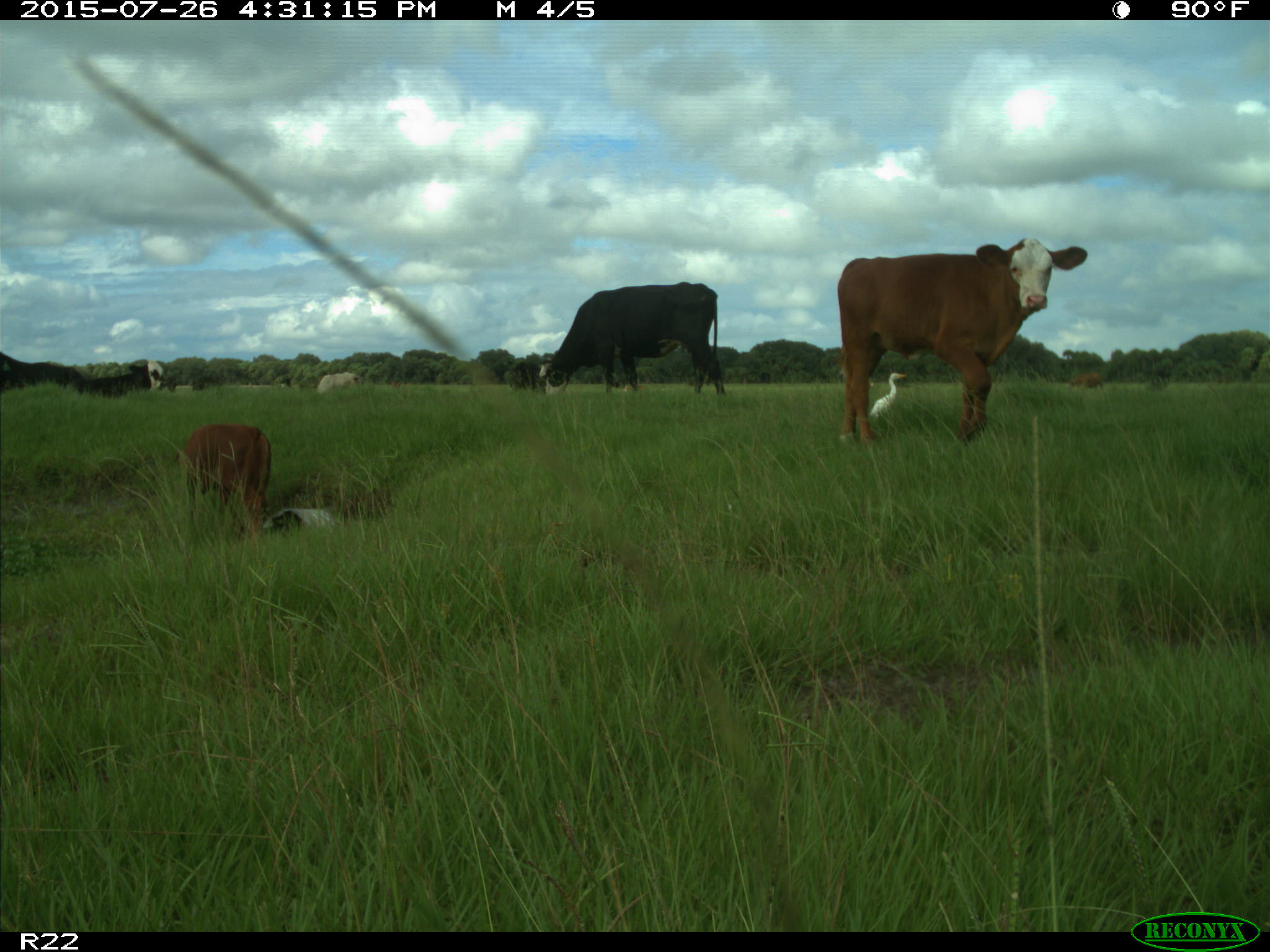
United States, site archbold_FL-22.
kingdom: Animalia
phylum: Chordata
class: Mammalia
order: Artiodactyla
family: Bovidae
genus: Bos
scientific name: Bos taurus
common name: domestic cow